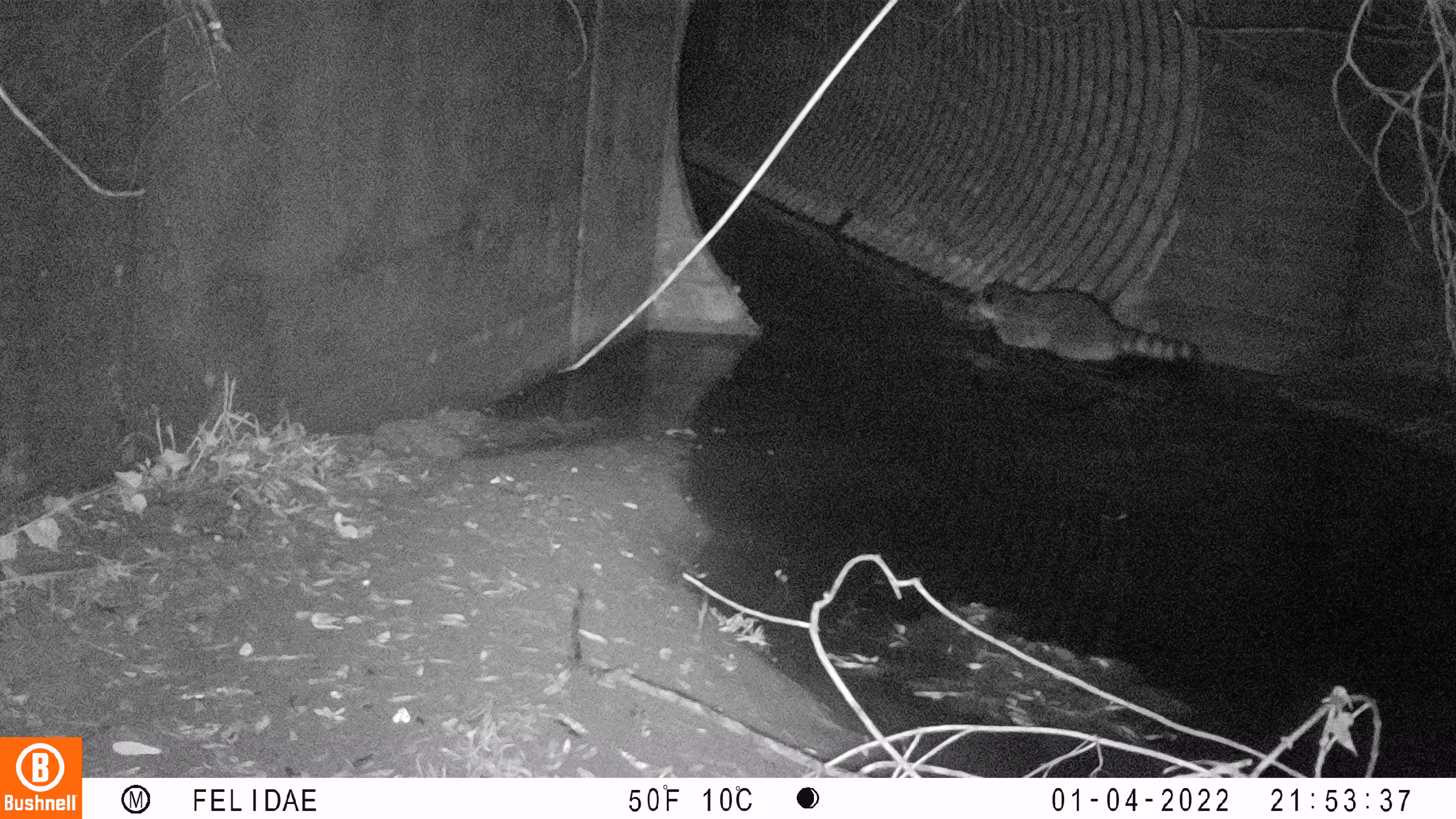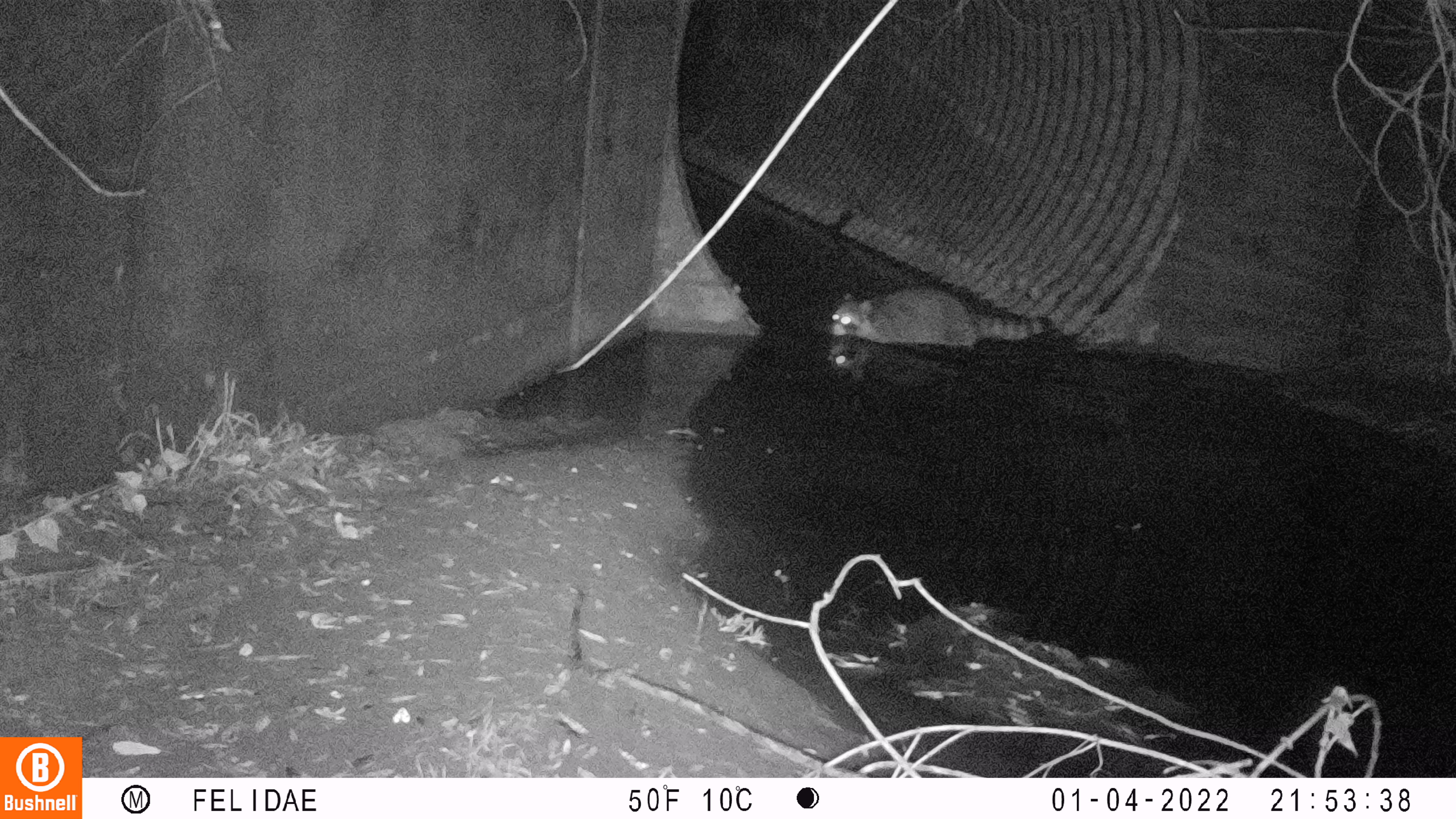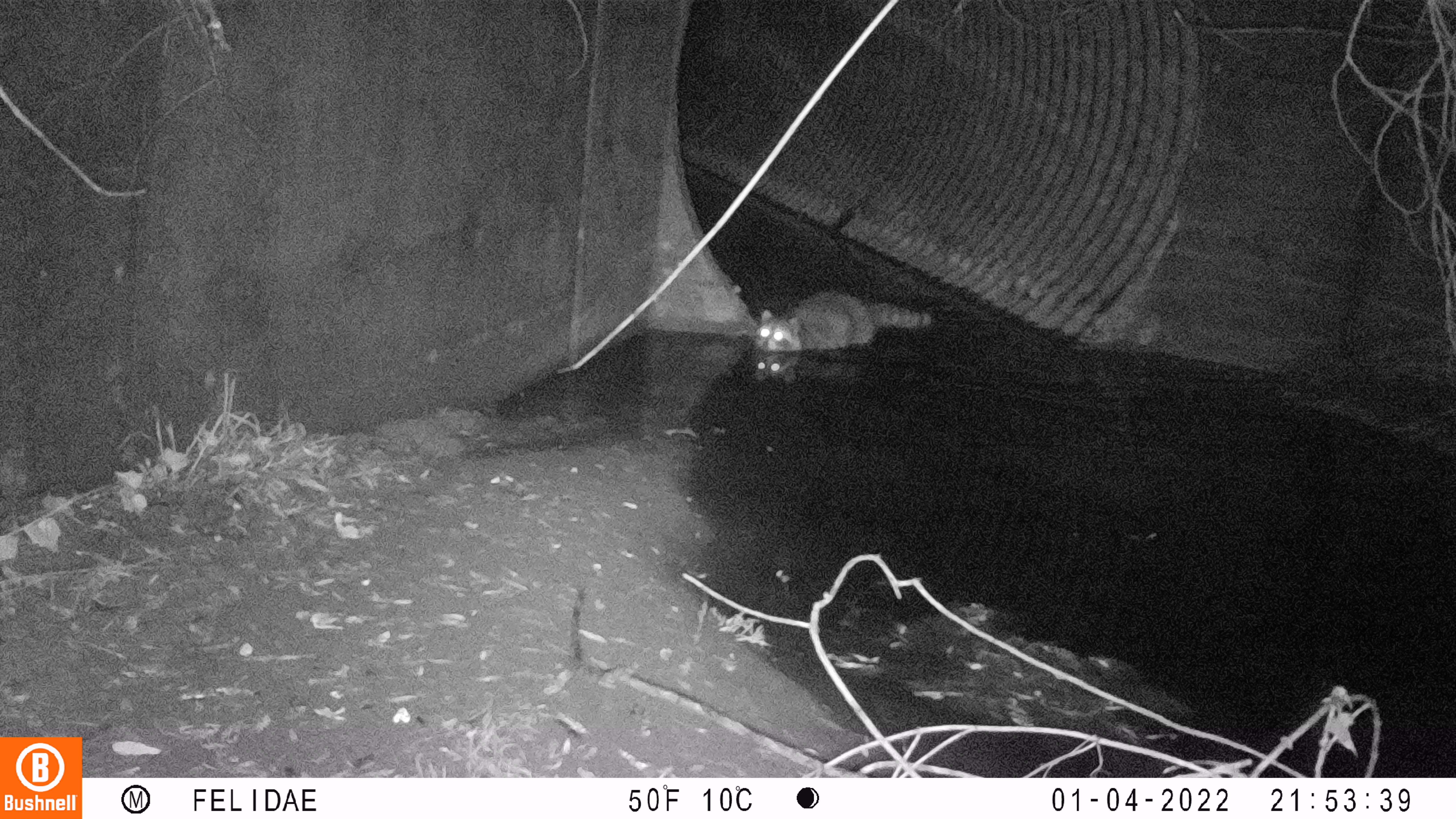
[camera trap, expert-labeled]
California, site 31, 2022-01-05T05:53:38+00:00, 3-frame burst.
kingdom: Animalia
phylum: Chordata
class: Mammalia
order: Carnivora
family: Procyonidae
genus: Procyon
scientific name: Procyon lotor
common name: raccoon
Raccoon (Procyon lotor).